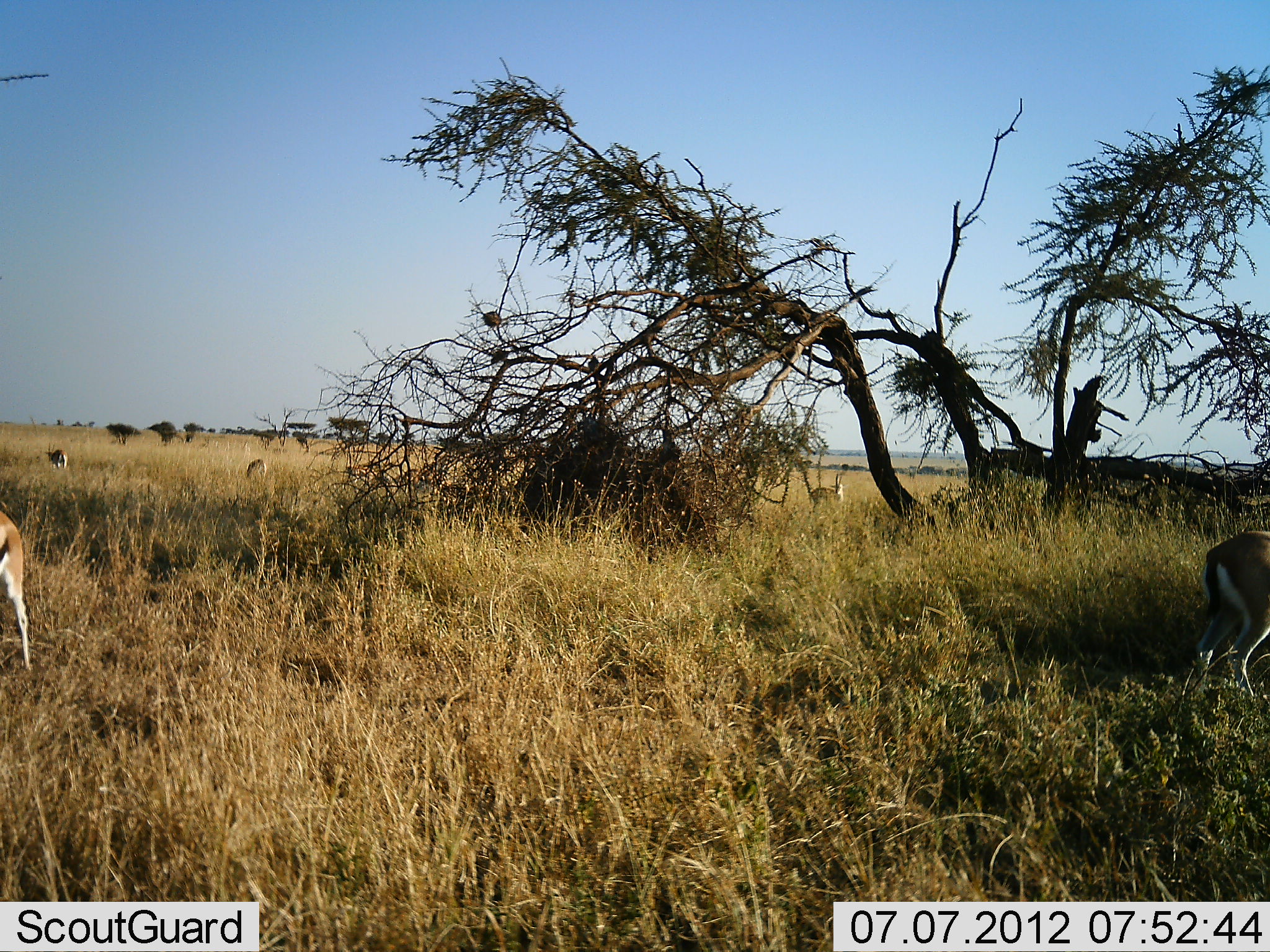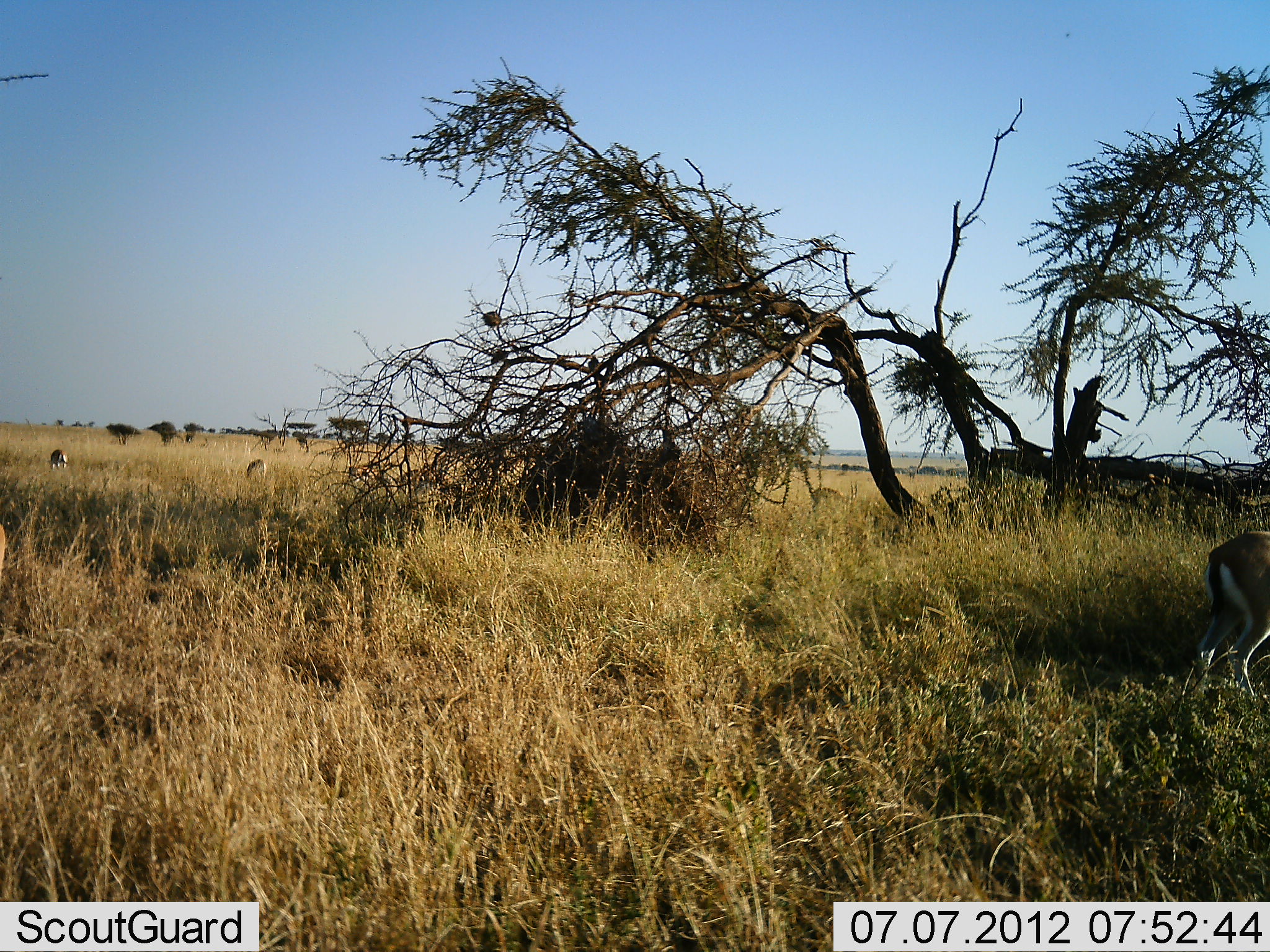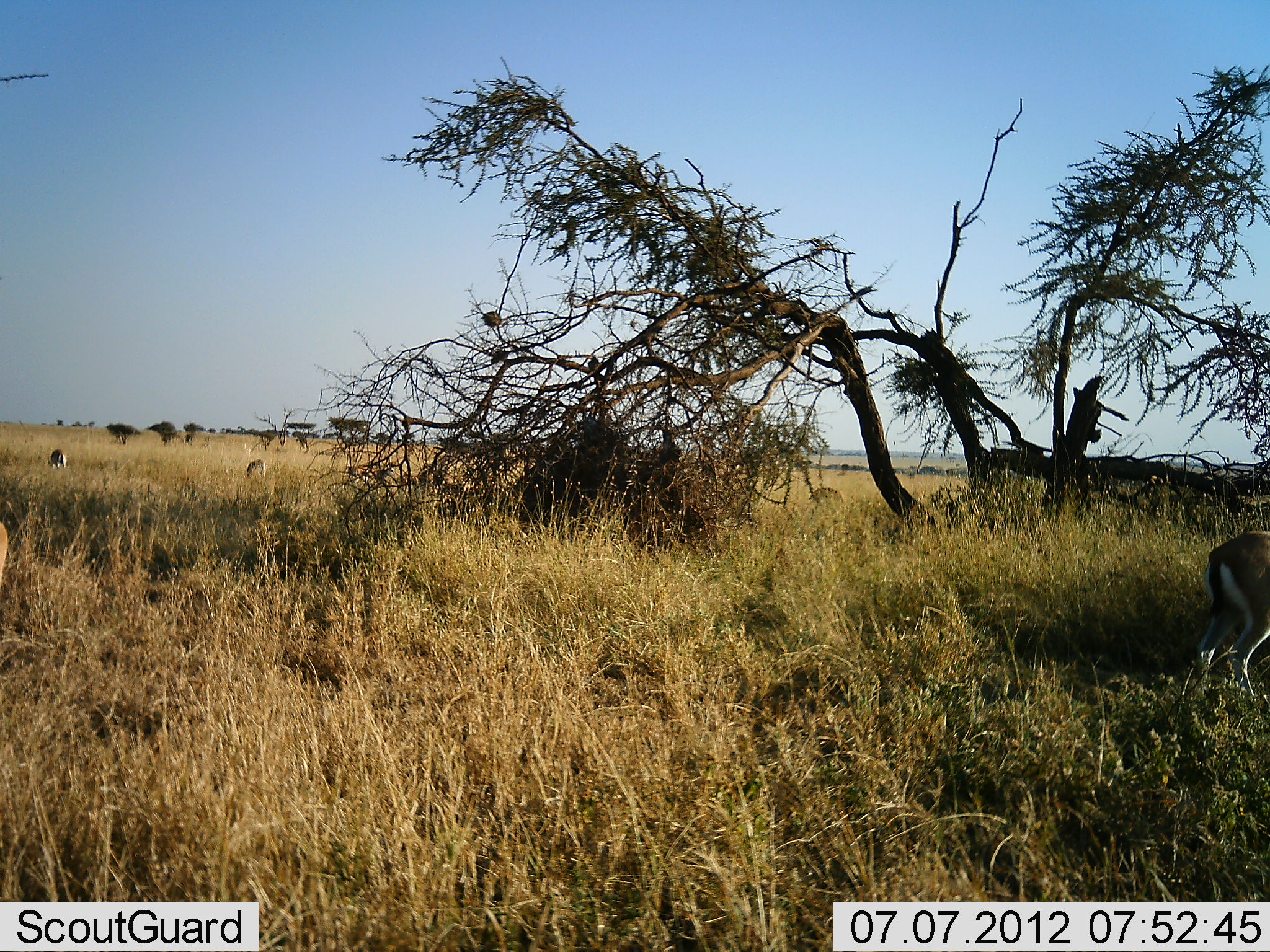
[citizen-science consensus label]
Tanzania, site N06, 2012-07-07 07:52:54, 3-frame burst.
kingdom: Animalia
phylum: Chordata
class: Mammalia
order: Artiodactyla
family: Bovidae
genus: Eudorcas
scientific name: Eudorcas thomsonii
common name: thomson's gazelle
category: gazellethomsons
Gazellethomsons (thomson's gazelle) (Eudorcas thomsonii), count 4. Behavior (volunteer vote fractions): standing 45%, resting 0%, moving 45%, interacting 0%. Young present (vote fraction): 0%. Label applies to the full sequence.